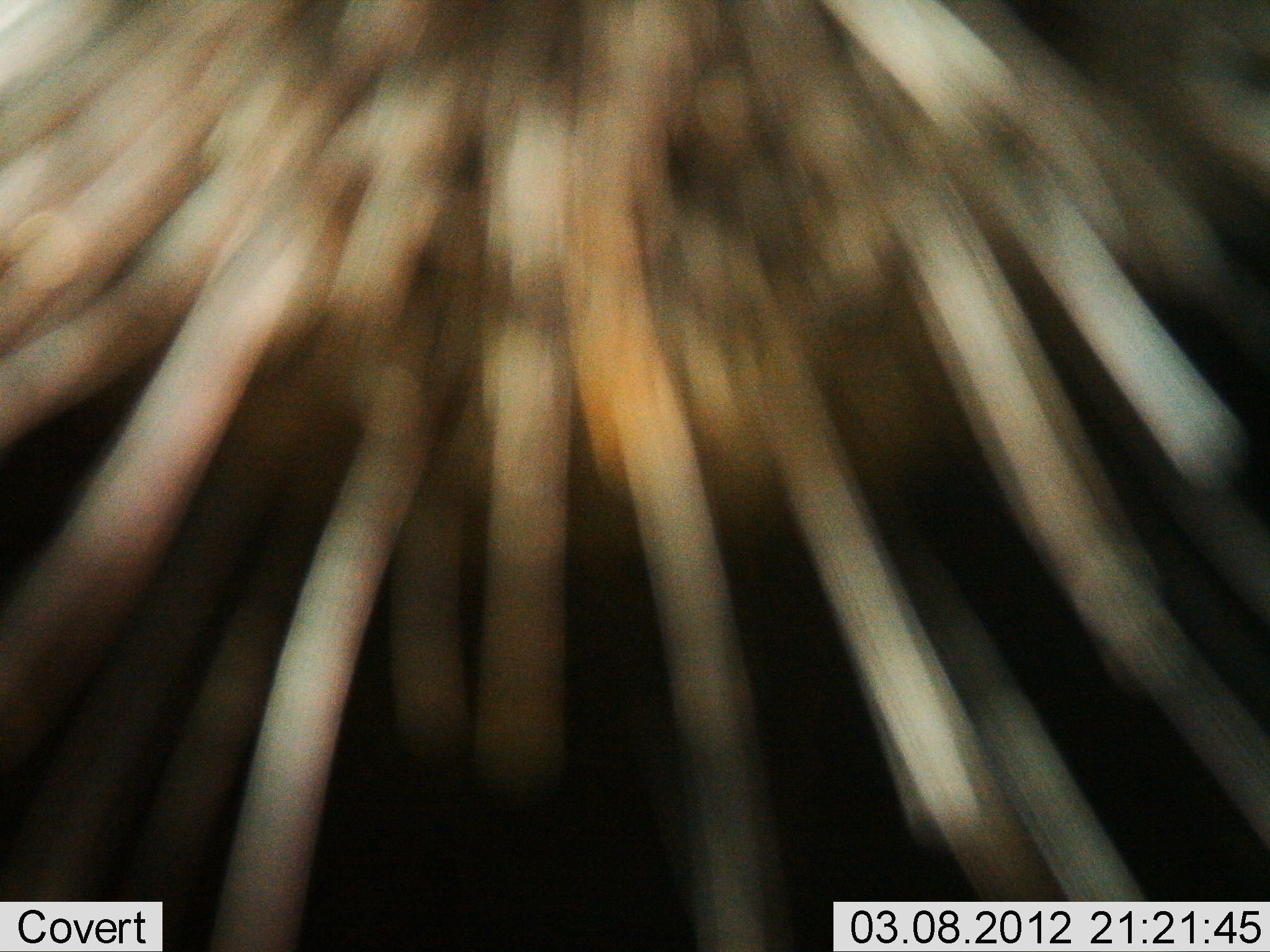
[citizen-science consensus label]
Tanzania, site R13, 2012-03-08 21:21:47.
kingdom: Animalia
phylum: Chordata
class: Mammalia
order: Rodentia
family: Hystricidae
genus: Hystrix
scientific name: Hystrix cristata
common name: crested porcupine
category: porcupine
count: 1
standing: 92%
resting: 0%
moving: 0%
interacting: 8%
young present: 0%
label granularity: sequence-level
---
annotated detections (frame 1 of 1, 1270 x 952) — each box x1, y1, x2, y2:
animal: 2, 1, 1268, 952